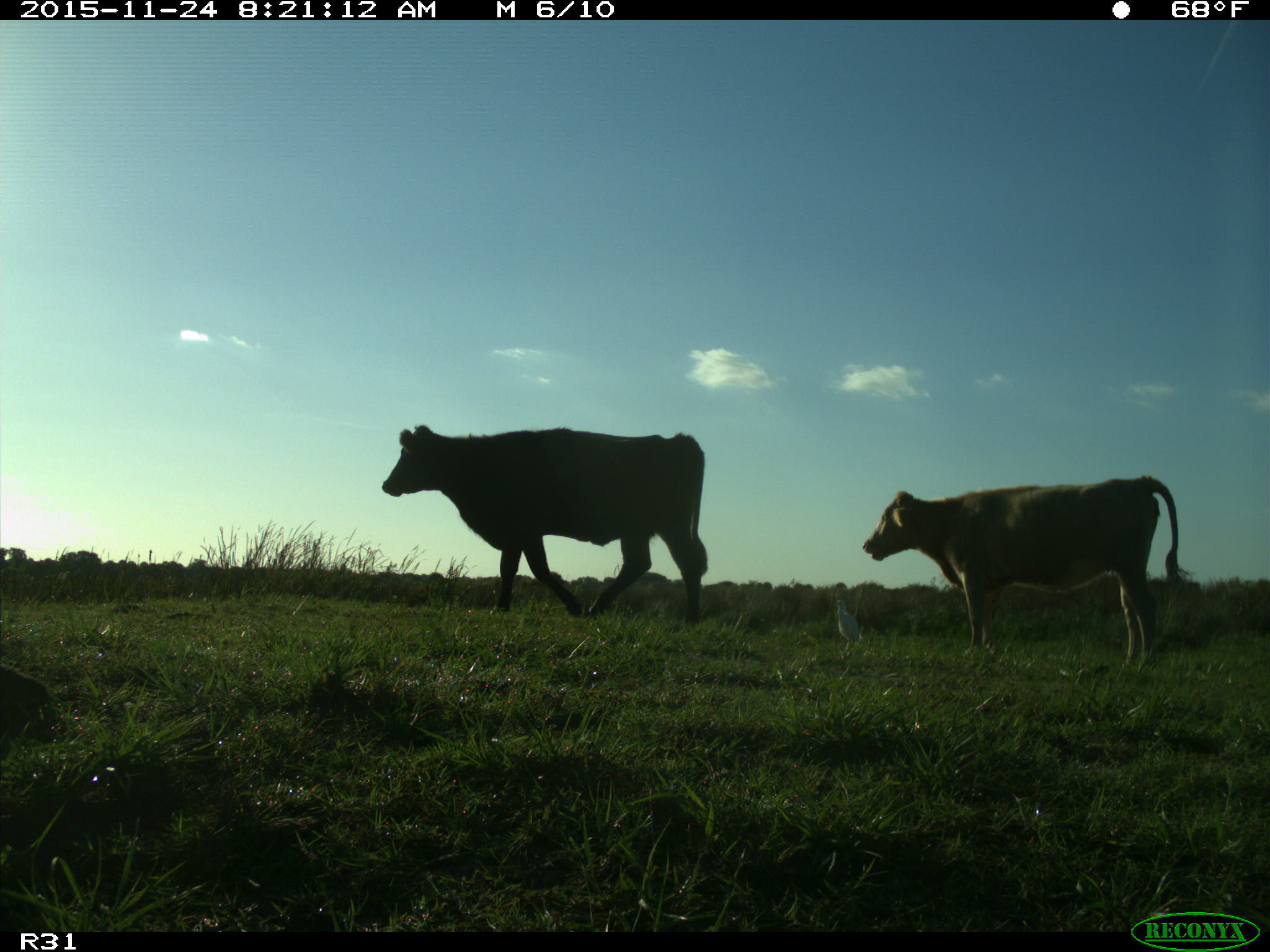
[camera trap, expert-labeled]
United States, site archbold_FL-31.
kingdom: Animalia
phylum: Chordata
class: Mammalia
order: Artiodactyla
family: Bovidae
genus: Bos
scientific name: Bos taurus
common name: domestic cow